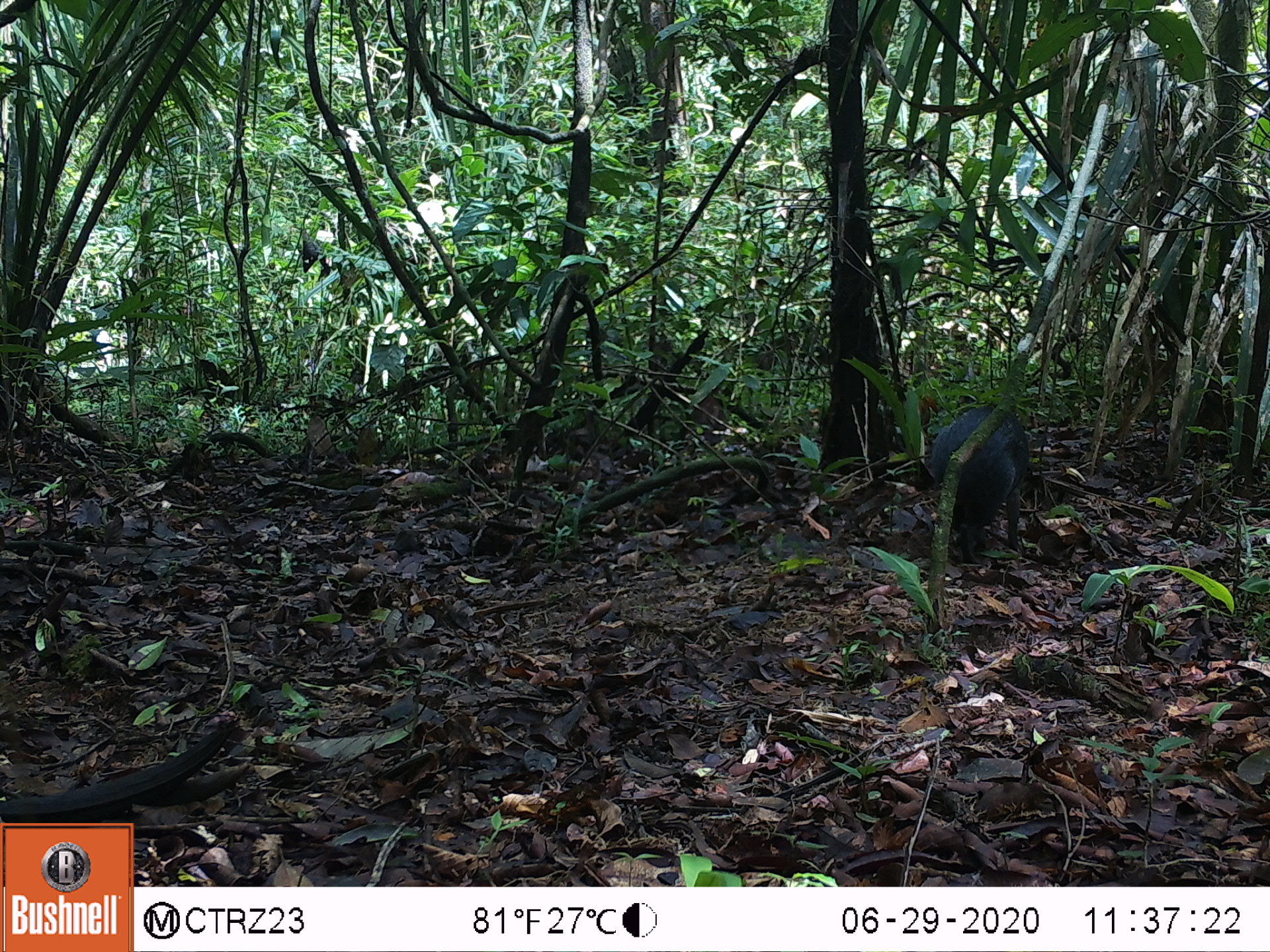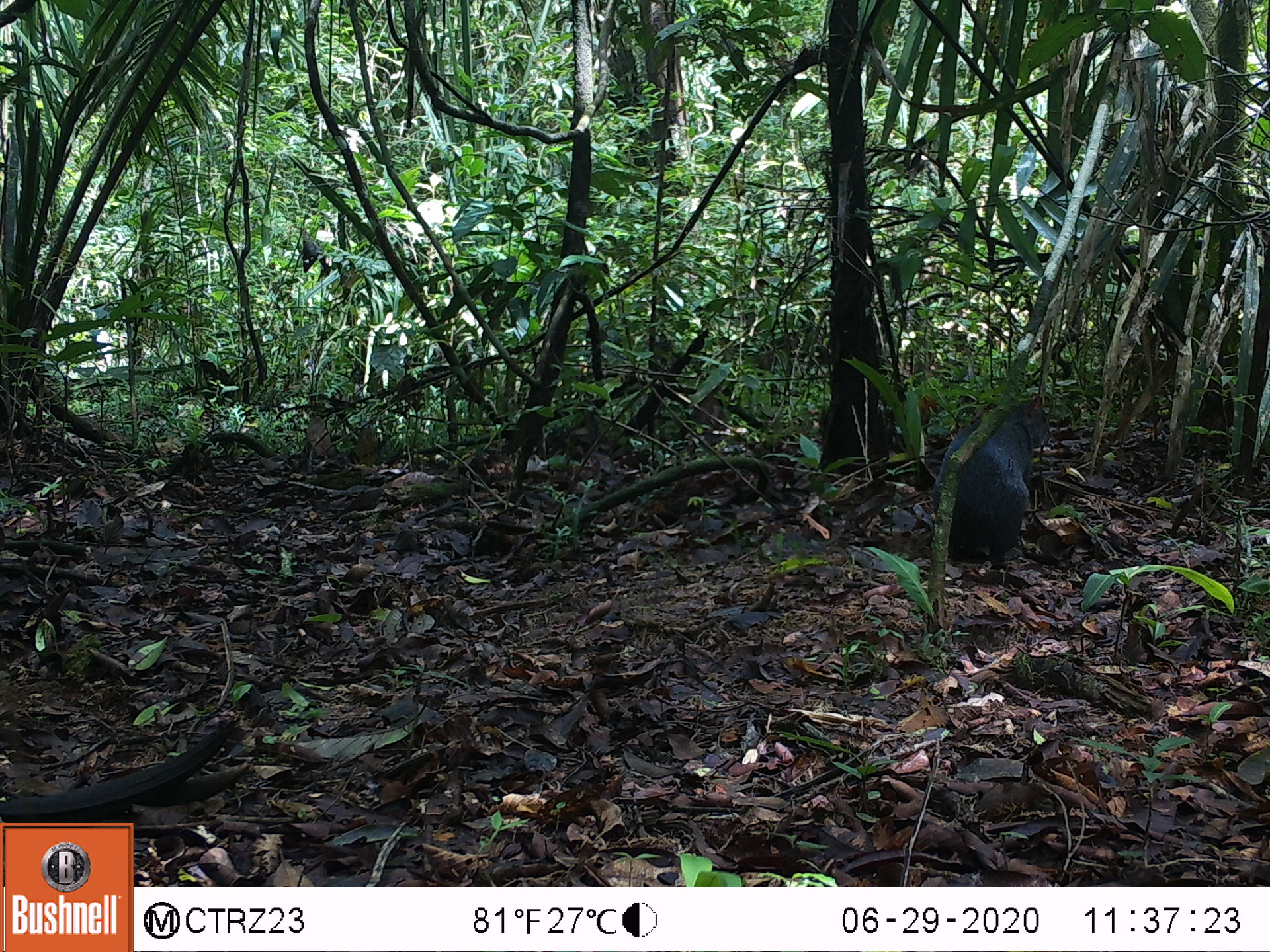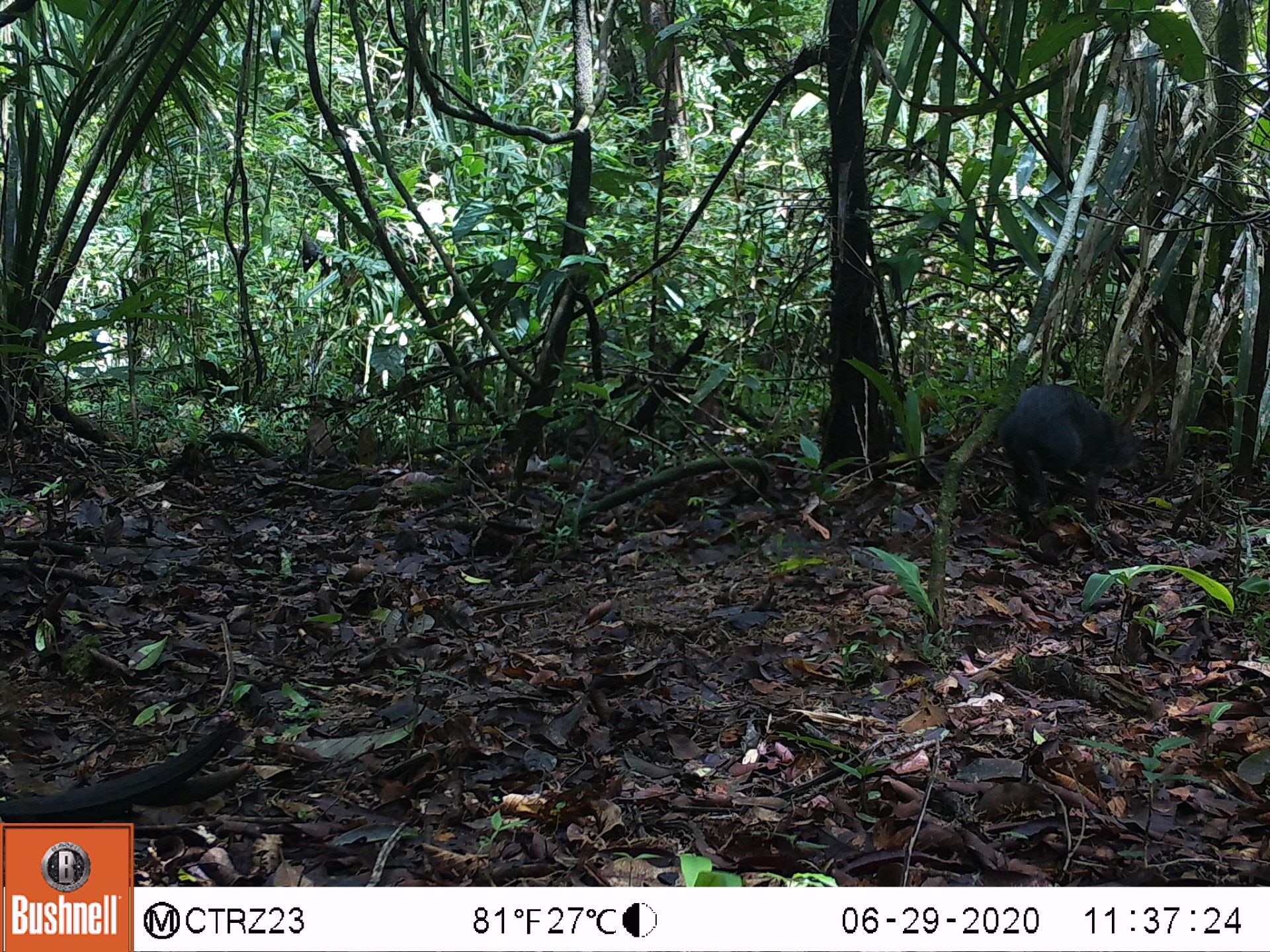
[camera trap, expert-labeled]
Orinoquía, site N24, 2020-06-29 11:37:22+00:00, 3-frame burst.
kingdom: Animalia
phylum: Chordata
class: Mammalia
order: Rodentia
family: Dasyproctidae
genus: Dasyprocta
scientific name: Dasyprocta fuliginosa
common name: black agouti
Black agouti (Dasyprocta fuliginosa).